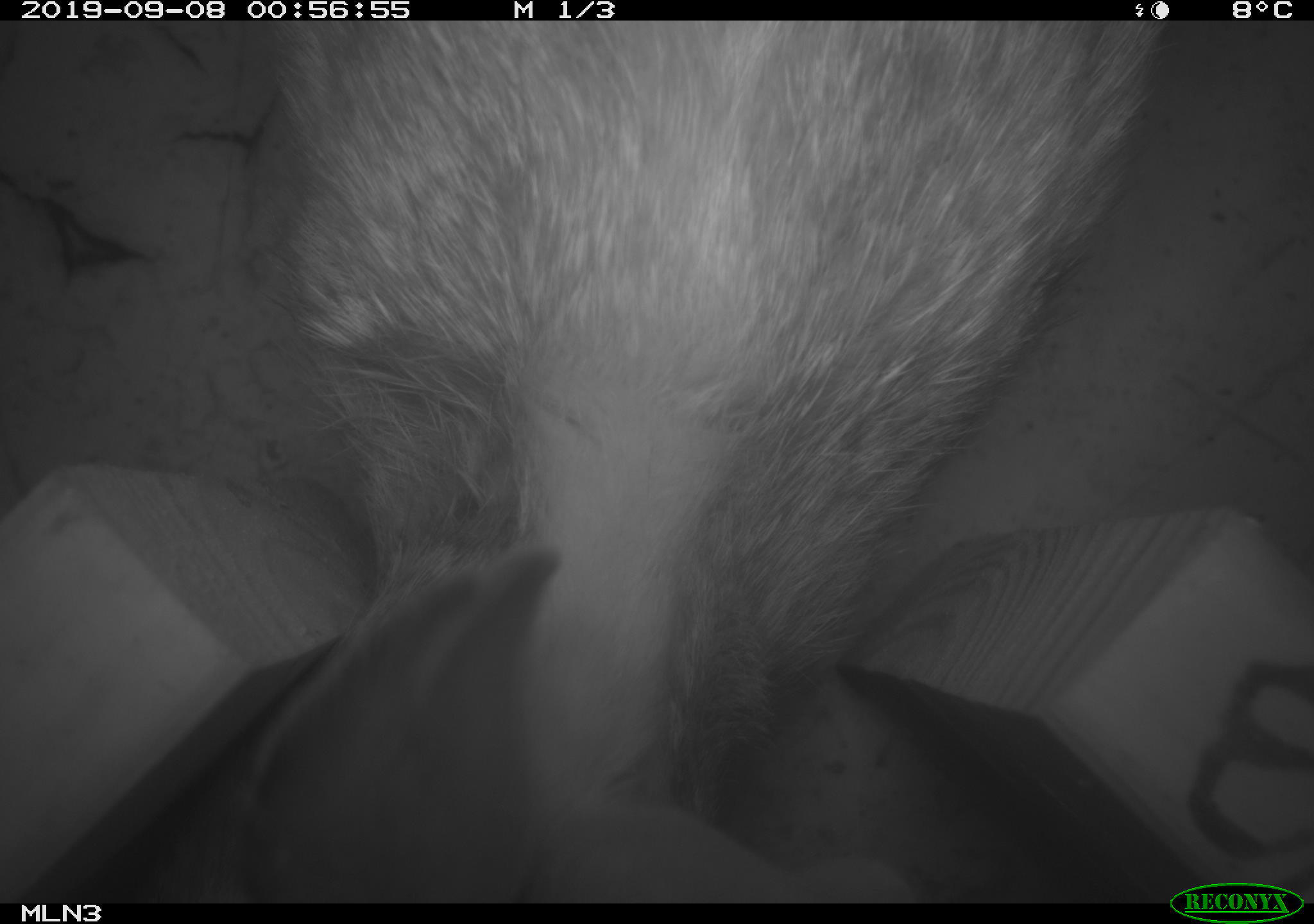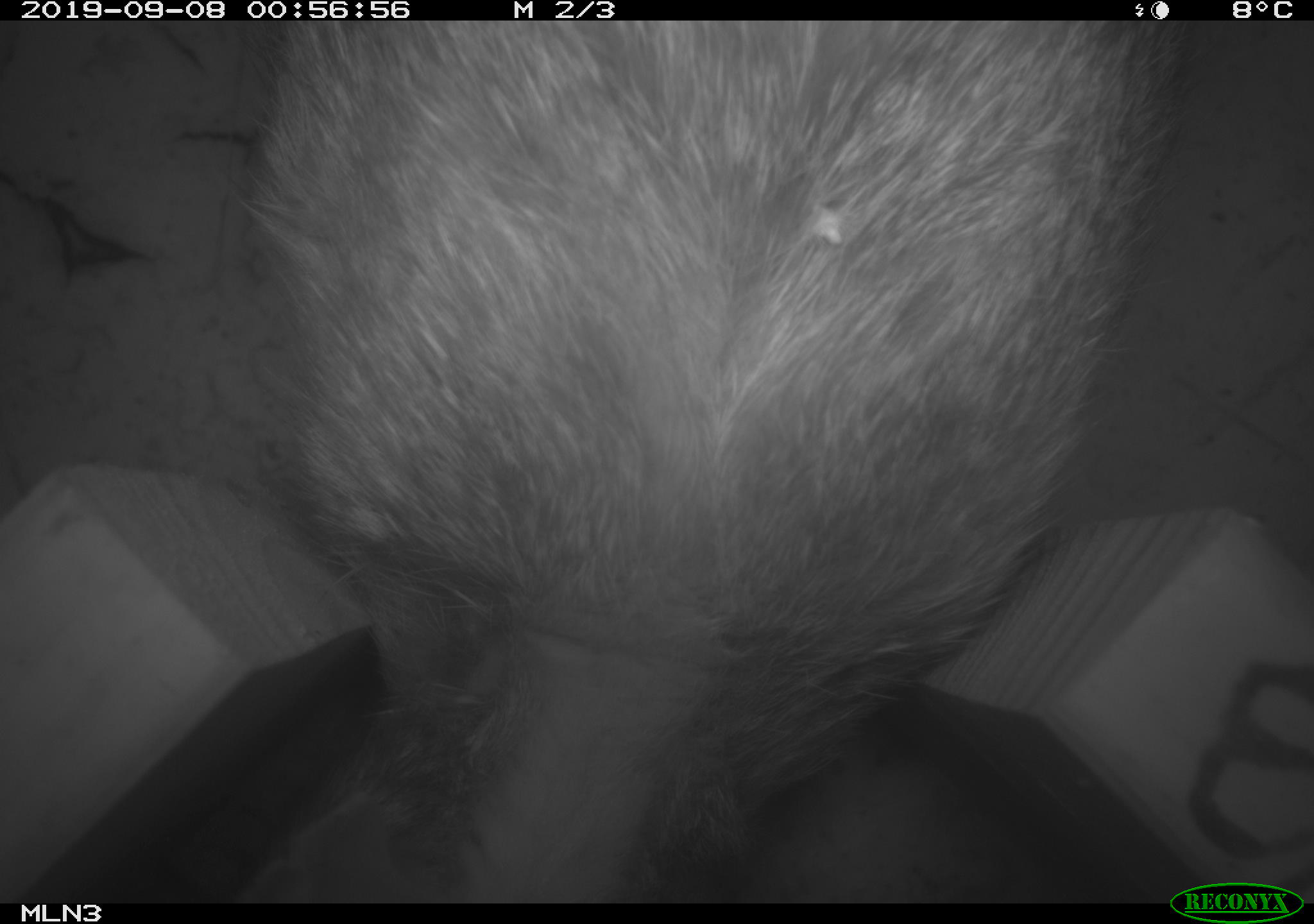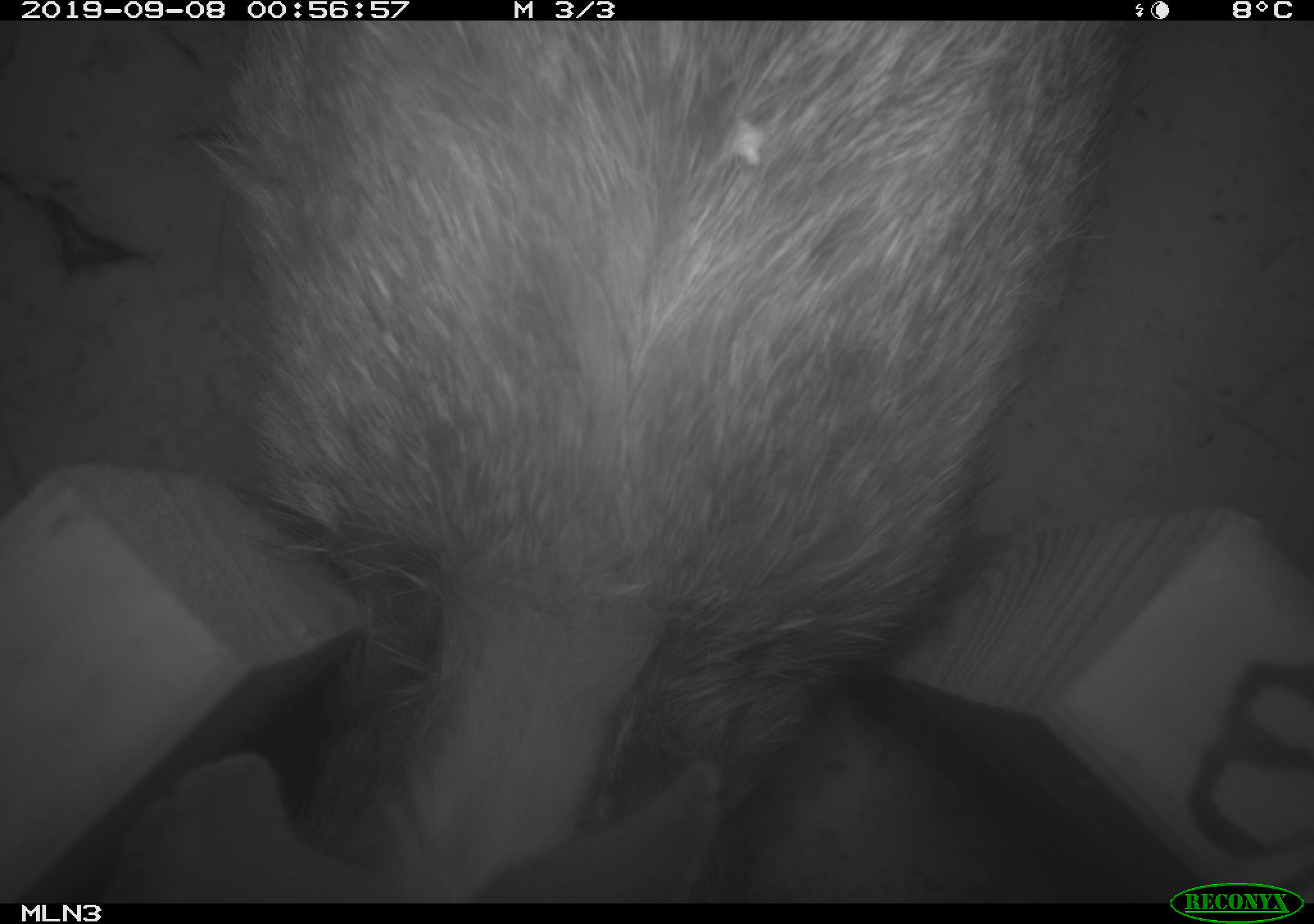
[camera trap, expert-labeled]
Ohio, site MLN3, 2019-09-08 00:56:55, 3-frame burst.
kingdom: Animalia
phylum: Chordata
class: Mammalia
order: Lagomorpha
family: Leporidae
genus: Sylvilagus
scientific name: Sylvilagus floridanus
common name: eastern cottontail